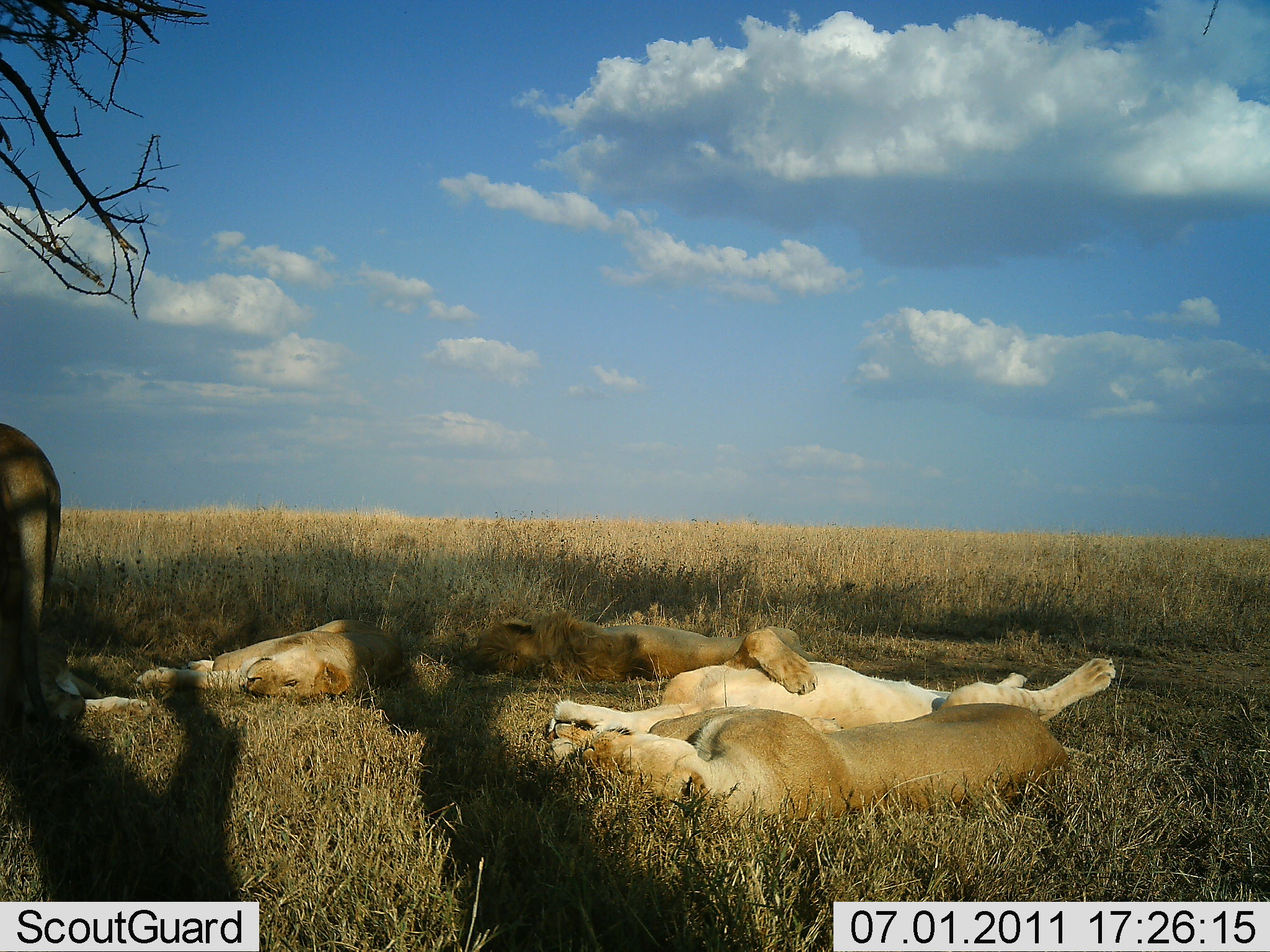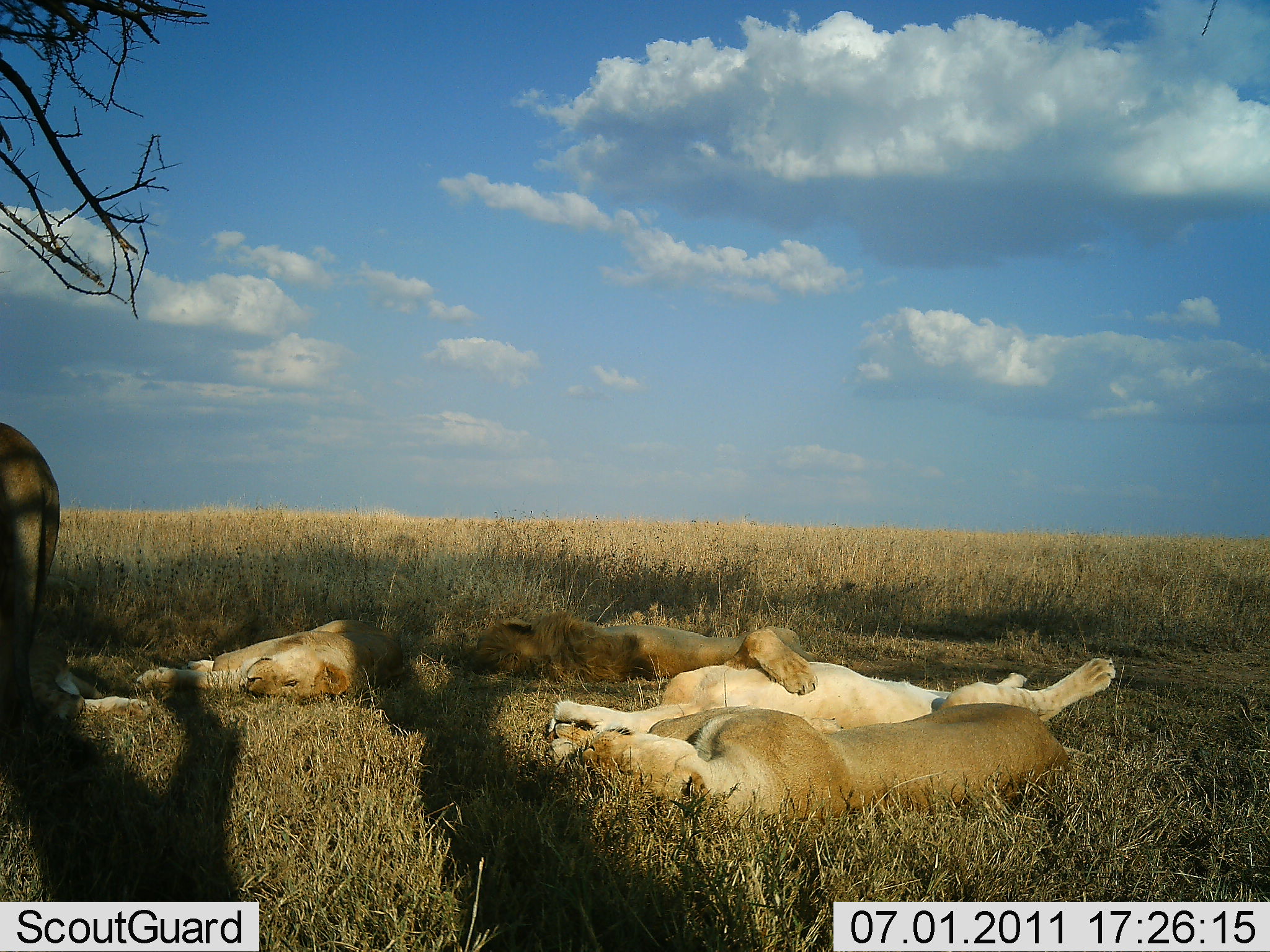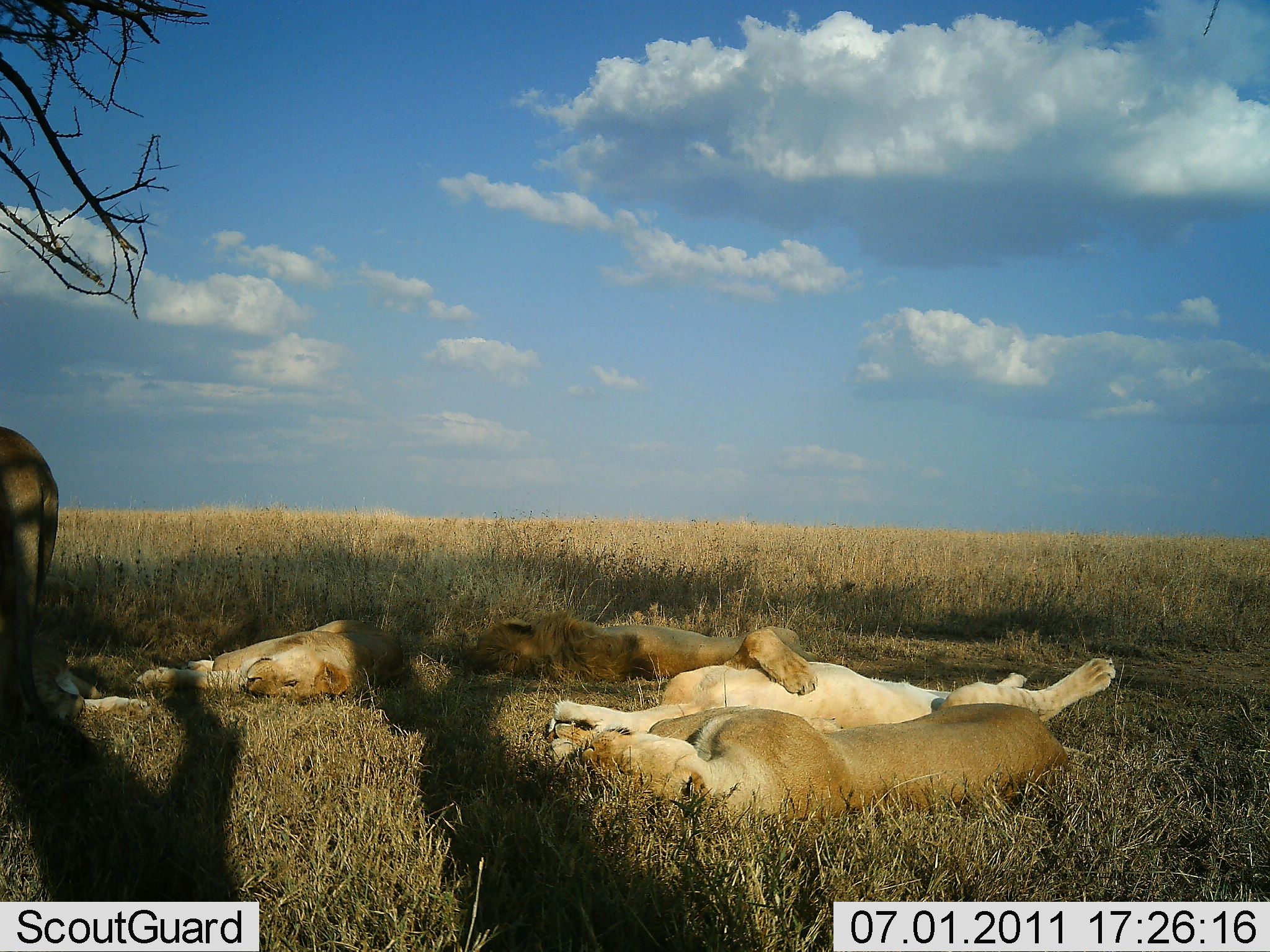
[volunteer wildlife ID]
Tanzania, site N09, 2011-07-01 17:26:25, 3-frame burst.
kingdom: Animalia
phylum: Chordata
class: Mammalia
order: Carnivora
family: Felidae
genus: Panthera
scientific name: Panthera leo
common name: lion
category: lionfemale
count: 4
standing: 44%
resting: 100%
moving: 6%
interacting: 0%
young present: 6%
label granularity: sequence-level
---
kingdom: Animalia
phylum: Chordata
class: Mammalia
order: Carnivora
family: Felidae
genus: Panthera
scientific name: Panthera leo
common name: lion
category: lionmale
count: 1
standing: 0%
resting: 91%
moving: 9%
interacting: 0%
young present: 0%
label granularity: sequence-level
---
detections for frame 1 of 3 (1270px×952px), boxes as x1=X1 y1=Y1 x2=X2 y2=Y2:
animal: x1=544 y1=630 x2=1116 y2=761; x1=550 y1=703 x2=1089 y2=838; x1=570 y1=702 x2=1075 y2=826; x1=549 y1=650 x2=1120 y2=750; x1=466 y1=606 x2=818 y2=697; x1=464 y1=610 x2=818 y2=686; x1=0 y1=417 x2=70 y2=746; x1=133 y1=615 x2=407 y2=698; x1=136 y1=620 x2=406 y2=702; x1=0 y1=422 x2=63 y2=757; x1=20 y1=630 x2=154 y2=722; x1=20 y1=639 x2=149 y2=728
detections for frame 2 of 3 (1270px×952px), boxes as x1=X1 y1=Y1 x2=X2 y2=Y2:
animal: x1=546 y1=627 x2=1117 y2=773; x1=550 y1=703 x2=1089 y2=838; x1=573 y1=701 x2=1079 y2=821; x1=549 y1=650 x2=1120 y2=750; x1=466 y1=606 x2=818 y2=697; x1=461 y1=608 x2=838 y2=683; x1=134 y1=618 x2=409 y2=702; x1=0 y1=417 x2=70 y2=746; x1=133 y1=615 x2=407 y2=698; x1=0 y1=422 x2=63 y2=757; x1=20 y1=630 x2=154 y2=722; x1=24 y1=640 x2=149 y2=726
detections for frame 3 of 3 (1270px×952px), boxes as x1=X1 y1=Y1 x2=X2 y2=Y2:
animal: x1=546 y1=628 x2=1116 y2=762; x1=550 y1=703 x2=1089 y2=838; x1=576 y1=703 x2=1072 y2=825; x1=549 y1=650 x2=1120 y2=750; x1=466 y1=606 x2=818 y2=697; x1=470 y1=609 x2=834 y2=682; x1=0 y1=417 x2=70 y2=746; x1=135 y1=618 x2=406 y2=702; x1=133 y1=615 x2=407 y2=698; x1=0 y1=426 x2=60 y2=757; x1=20 y1=630 x2=154 y2=722; x1=31 y1=641 x2=151 y2=723